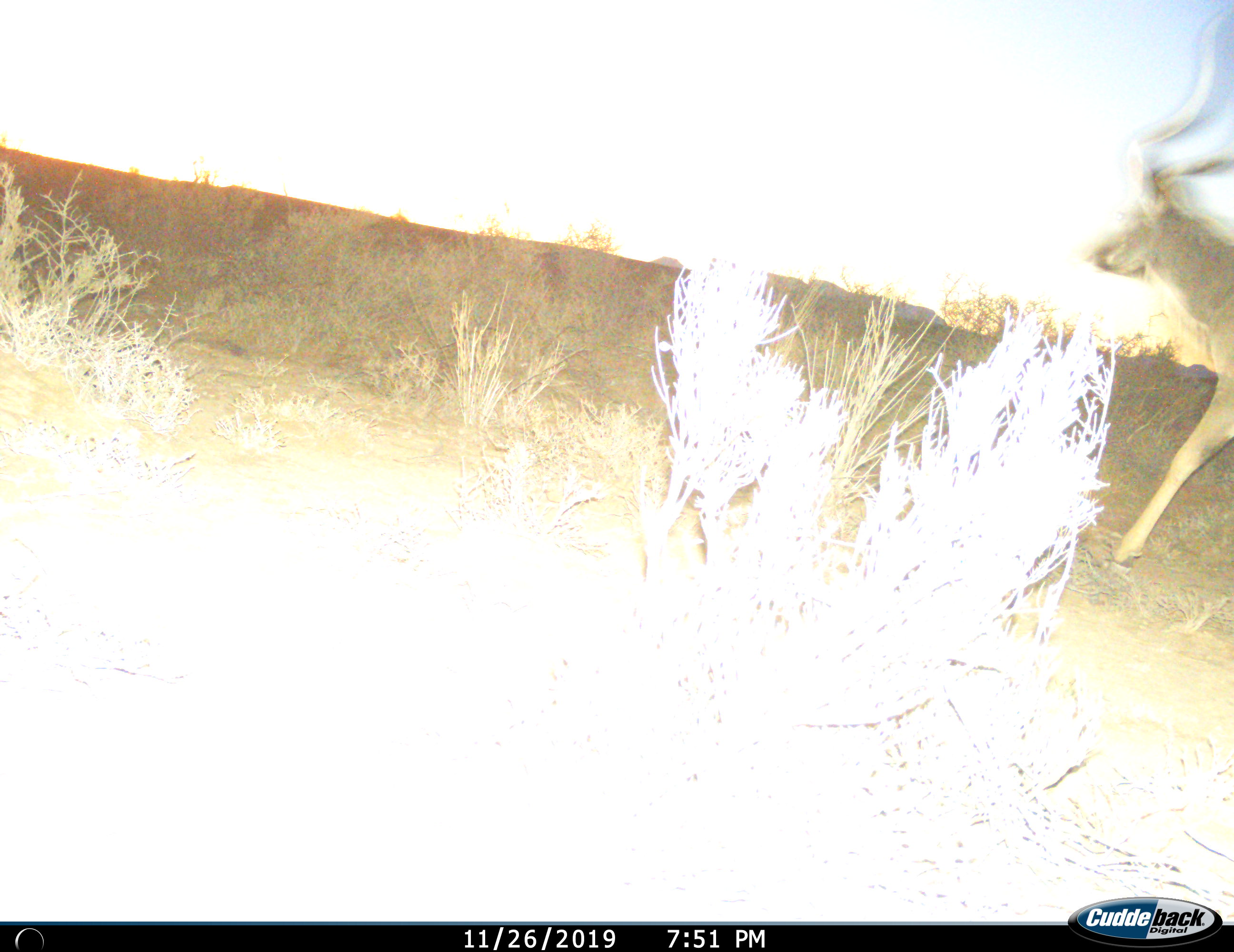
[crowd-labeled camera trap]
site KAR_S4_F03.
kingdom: Animalia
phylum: Chordata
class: Mammalia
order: Artiodactyla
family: Bovidae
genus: Tragelaphus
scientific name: Tragelaphus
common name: kudu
Kudu (Tragelaphus), count 1. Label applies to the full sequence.